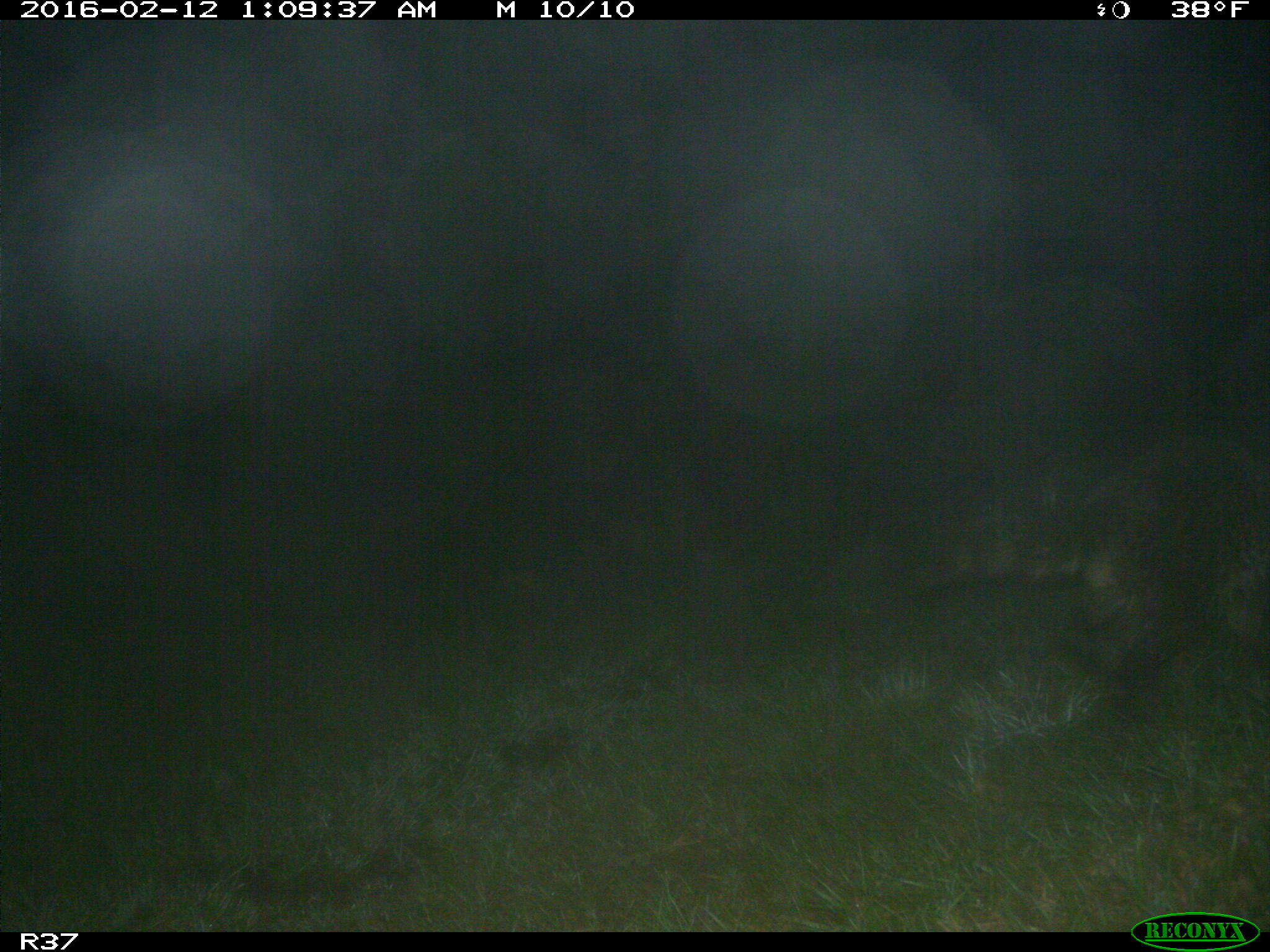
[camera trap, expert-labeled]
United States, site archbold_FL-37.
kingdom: Animalia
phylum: Chordata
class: Mammalia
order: Carnivora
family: Procyonidae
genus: Procyon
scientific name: Procyon lotor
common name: common raccoon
Procyon lotor (common raccoon).